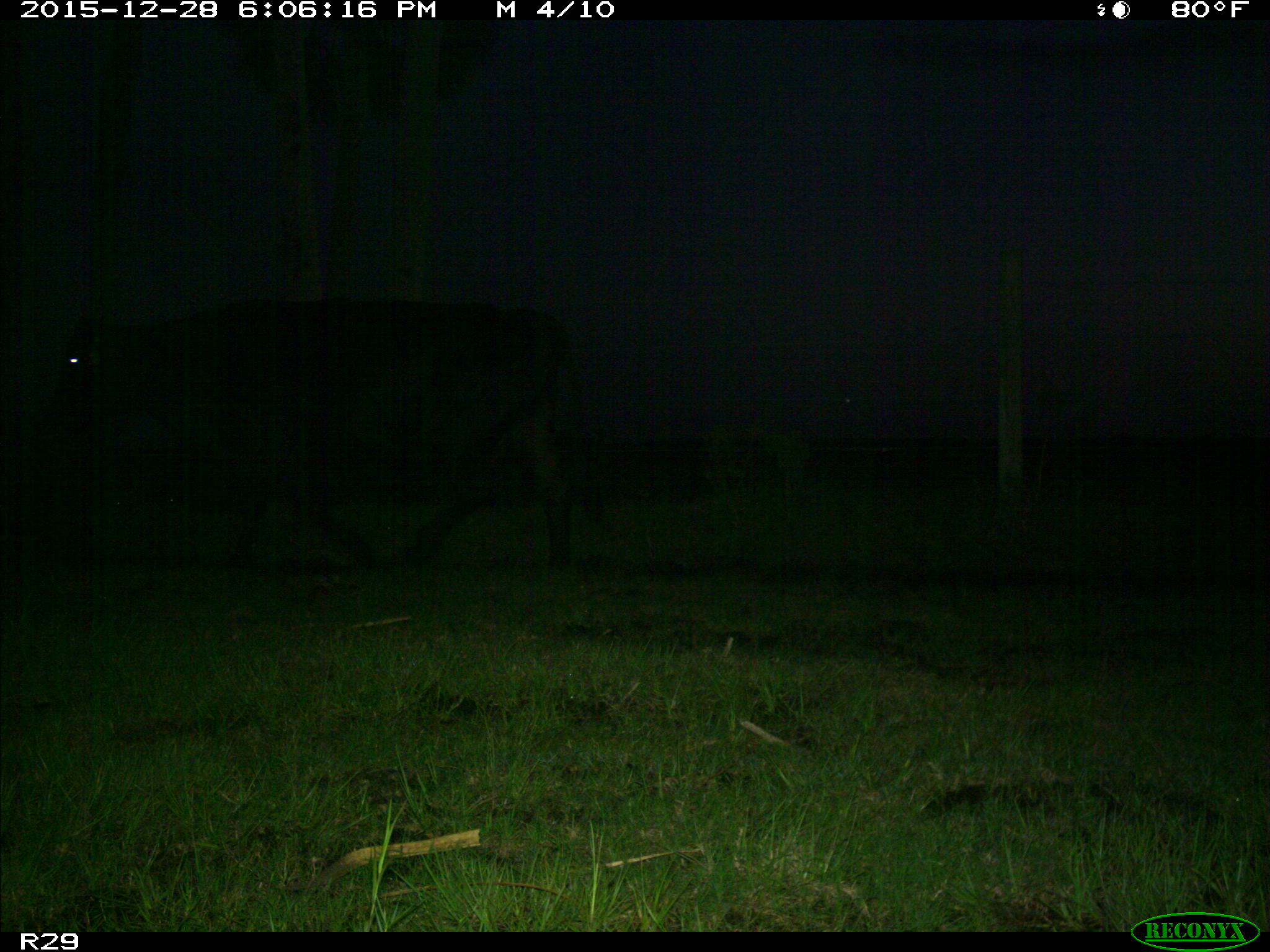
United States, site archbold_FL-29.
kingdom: Animalia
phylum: Chordata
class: Mammalia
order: Artiodactyla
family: Bovidae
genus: Bos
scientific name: Bos taurus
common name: domestic cow